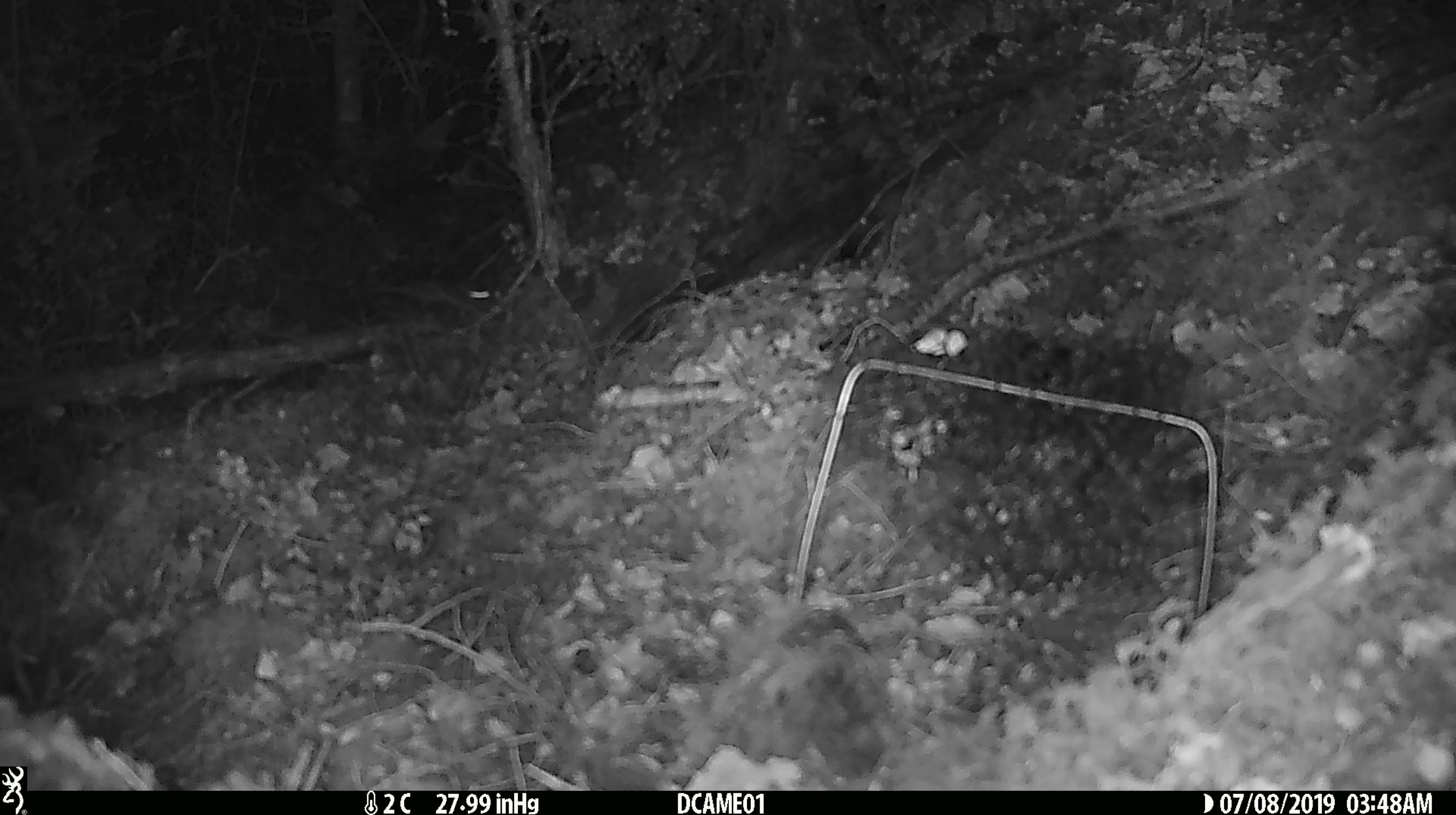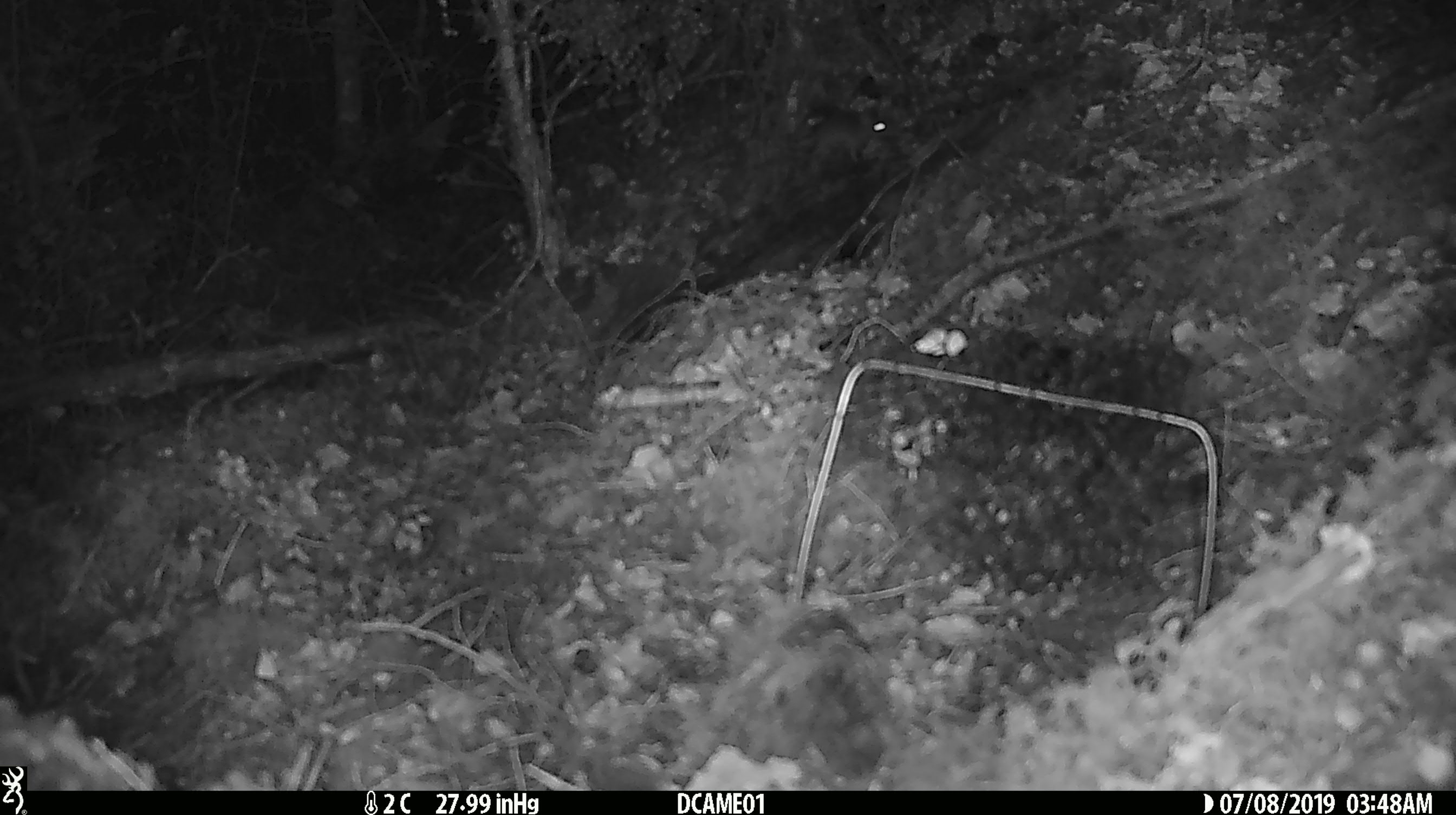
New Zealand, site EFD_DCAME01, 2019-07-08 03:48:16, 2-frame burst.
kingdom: Animalia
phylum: Chordata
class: Mammalia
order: Rodentia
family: Muridae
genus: Mus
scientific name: Mus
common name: mouse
Mouse (Mus).